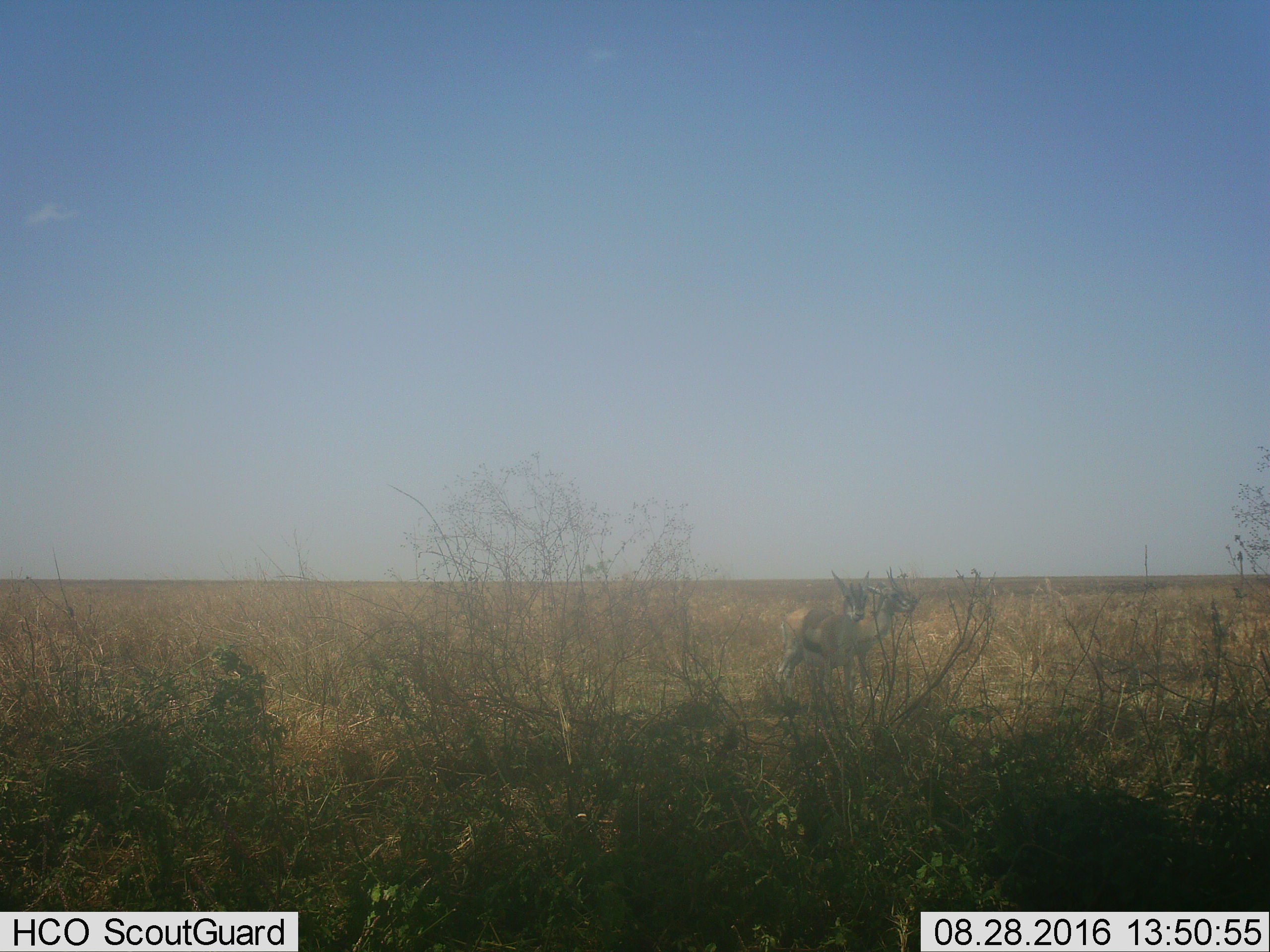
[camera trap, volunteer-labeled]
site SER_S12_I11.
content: unidentified animal